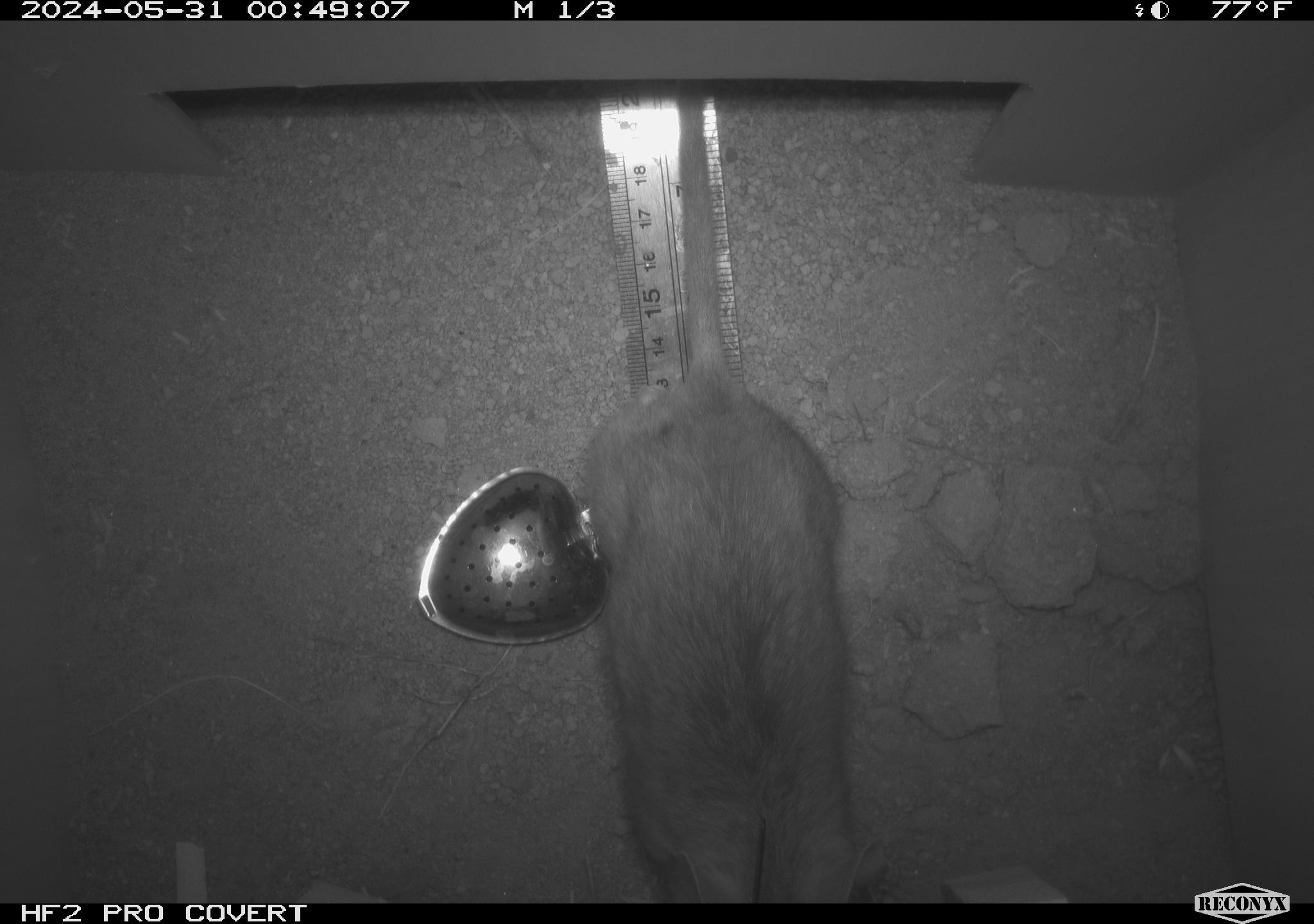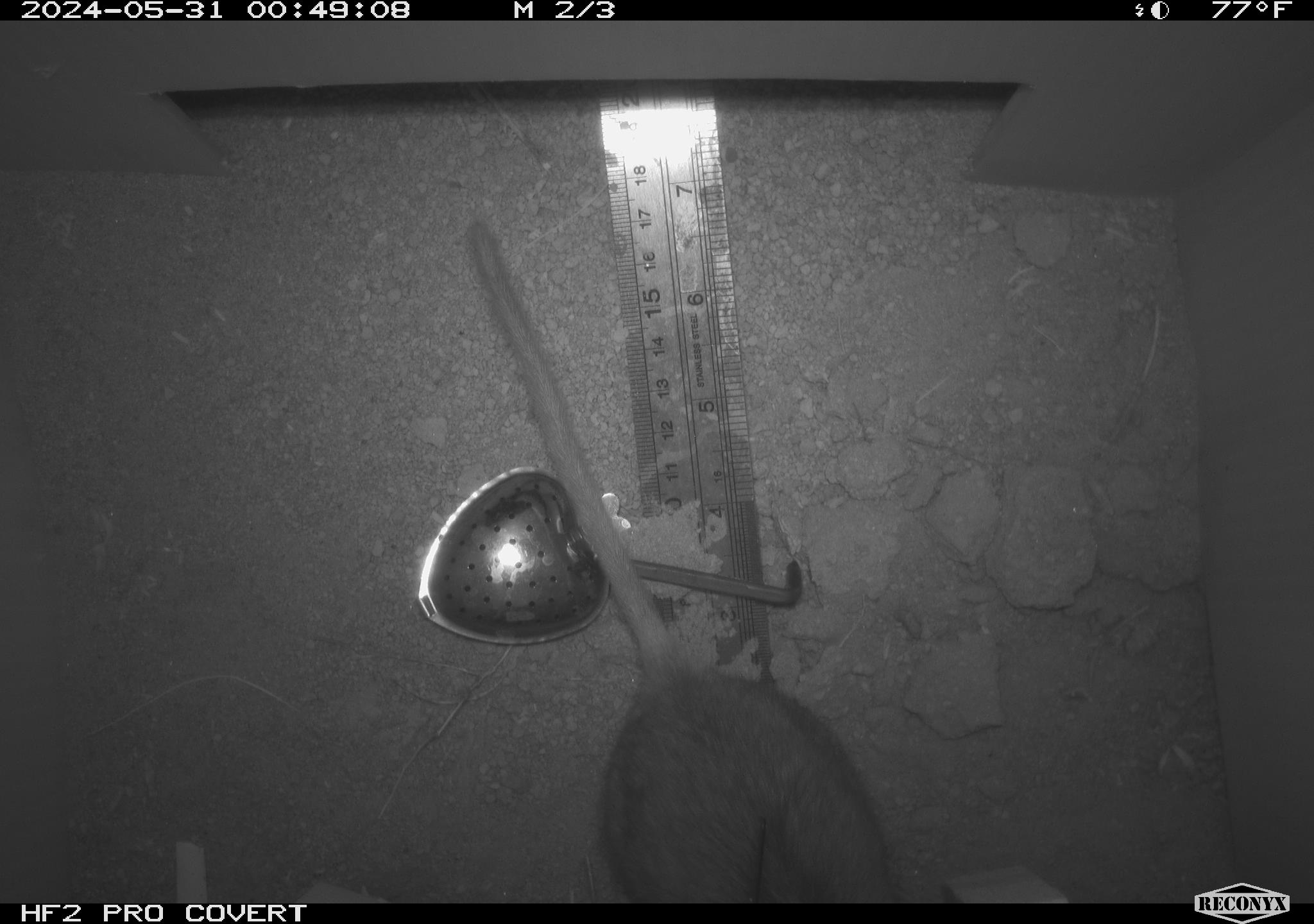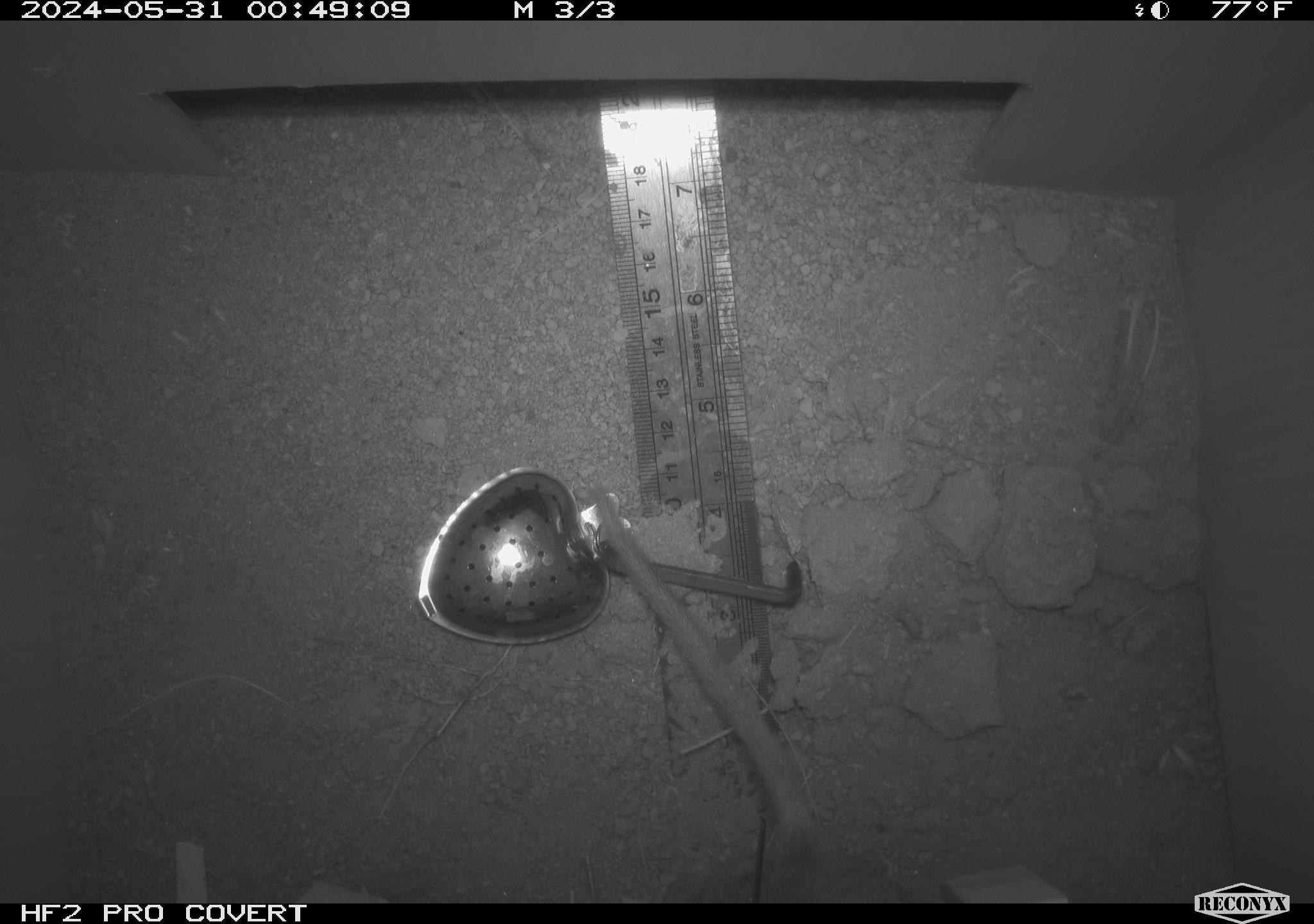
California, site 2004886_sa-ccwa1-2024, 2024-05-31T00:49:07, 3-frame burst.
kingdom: Animalia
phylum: Chordata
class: Mammalia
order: Rodentia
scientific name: Rodentia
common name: woodrat or rat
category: woodrat or rat species